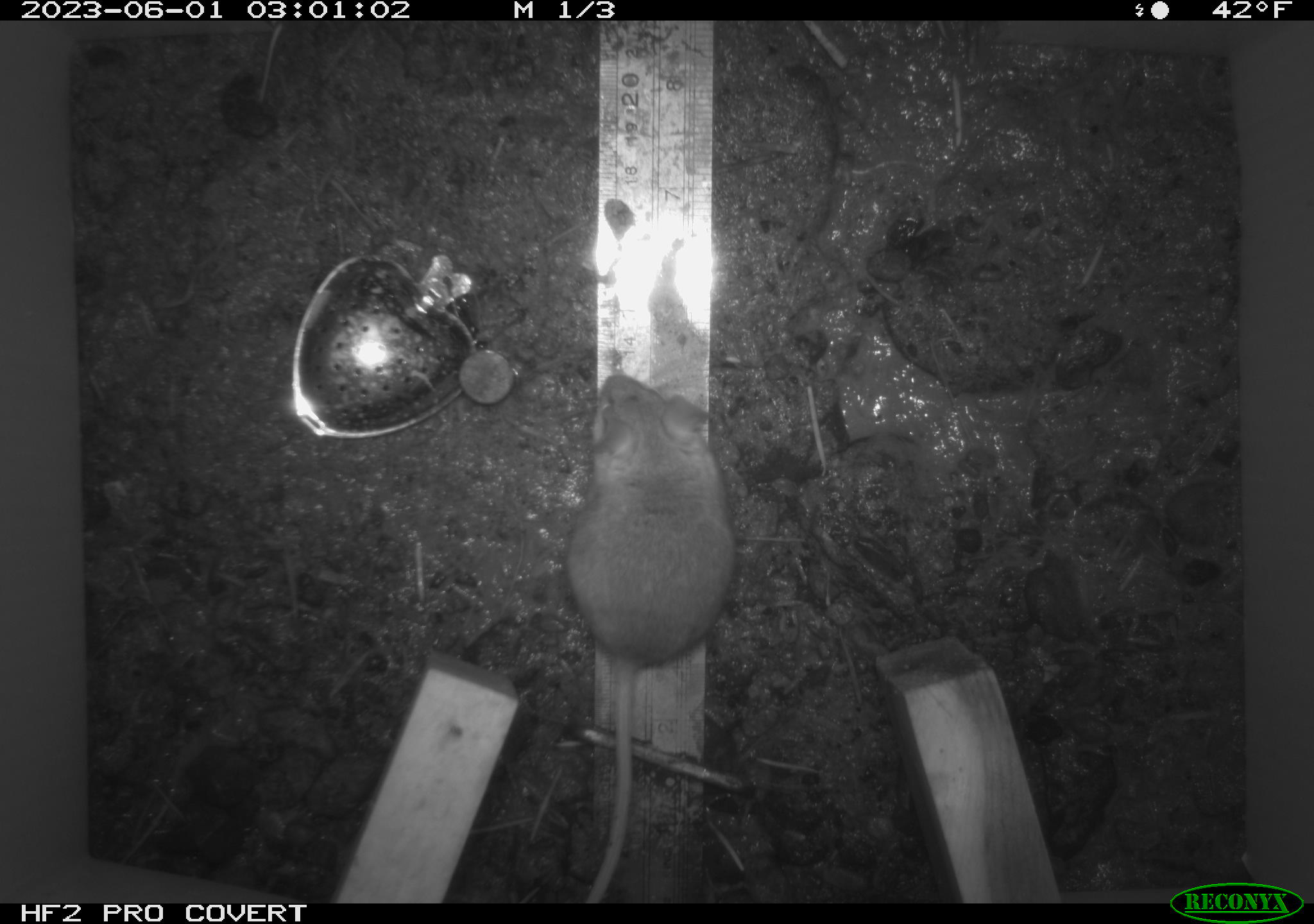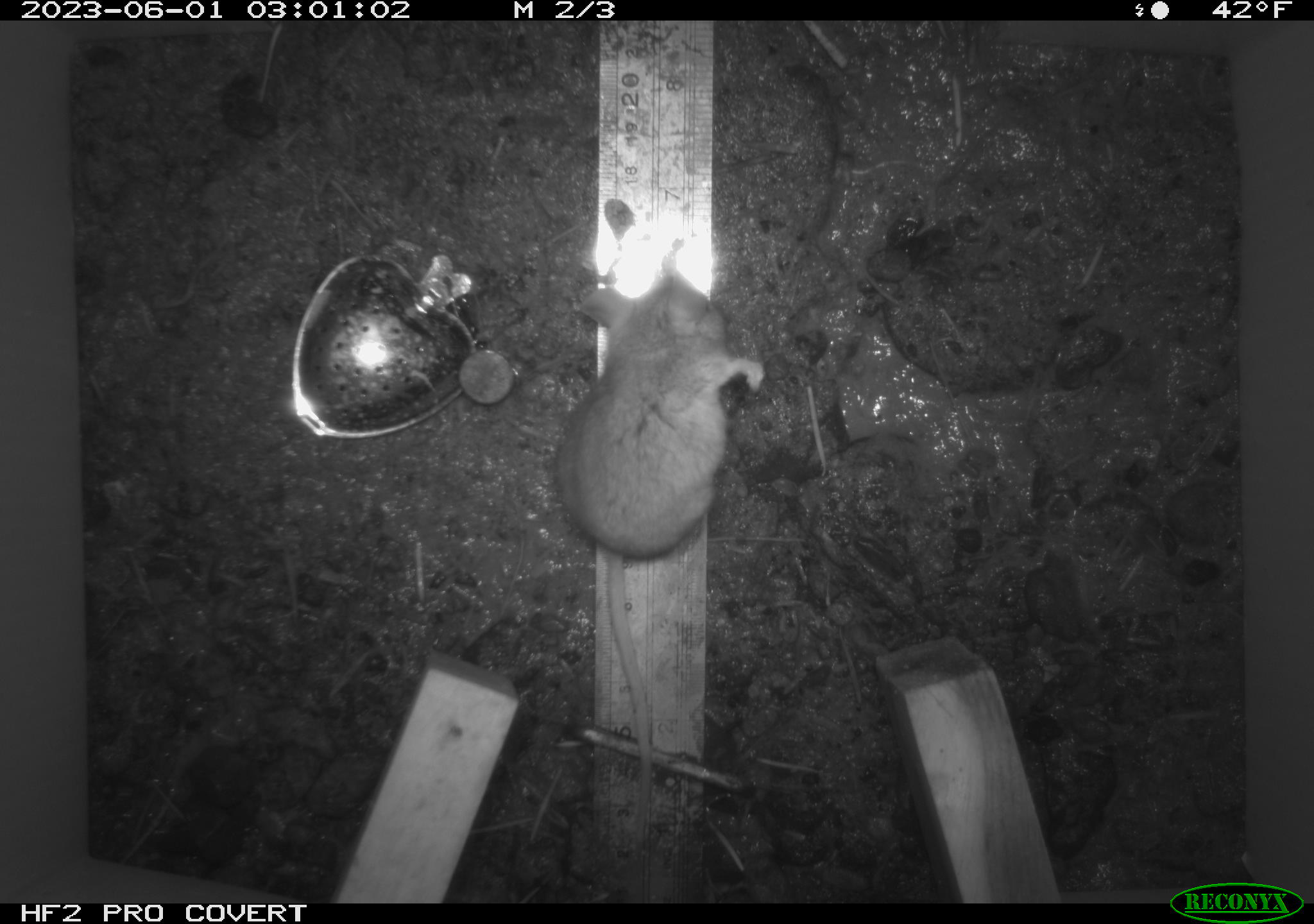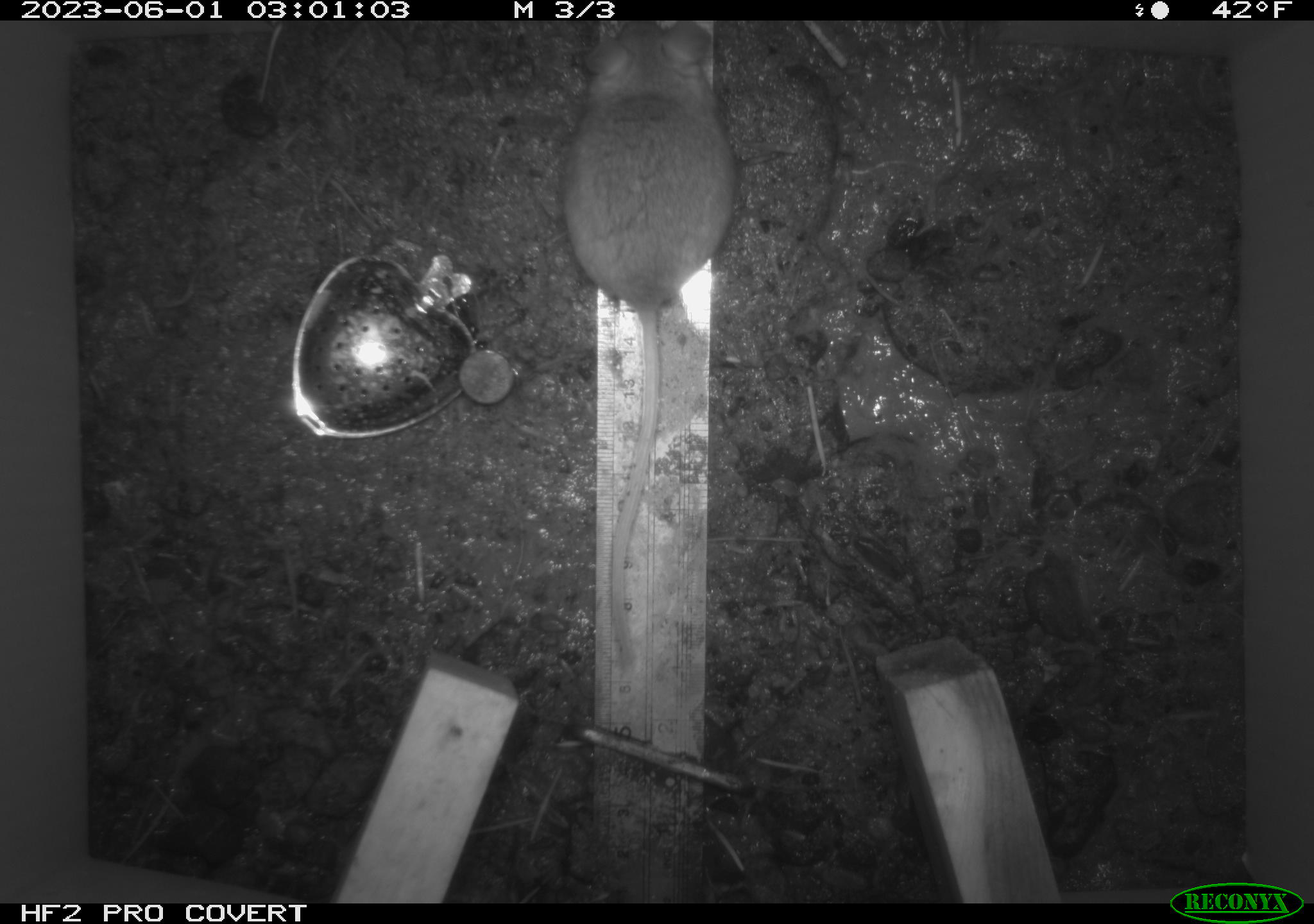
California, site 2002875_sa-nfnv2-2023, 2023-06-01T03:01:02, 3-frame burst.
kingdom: Animalia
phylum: Chordata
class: Mammalia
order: Rodentia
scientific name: Rodentia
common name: mouse species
Mouse species (Rodentia).